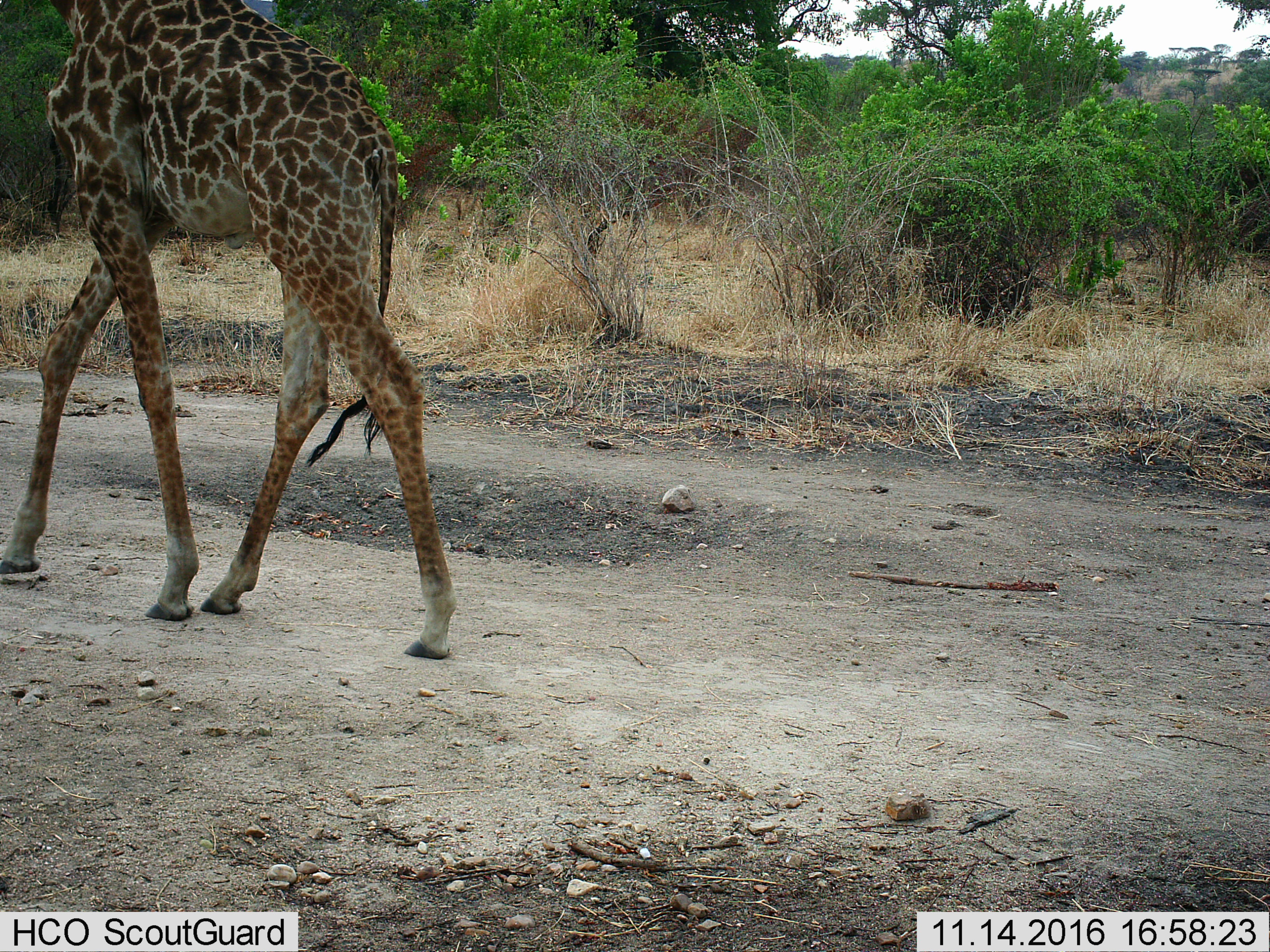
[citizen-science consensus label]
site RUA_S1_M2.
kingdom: Animalia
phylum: Chordata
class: Mammalia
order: Artiodactyla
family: Giraffidae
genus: Giraffa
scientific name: Giraffa camelopardalis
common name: giraffe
Giraffe (Giraffa camelopardalis), count 1. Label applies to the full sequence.